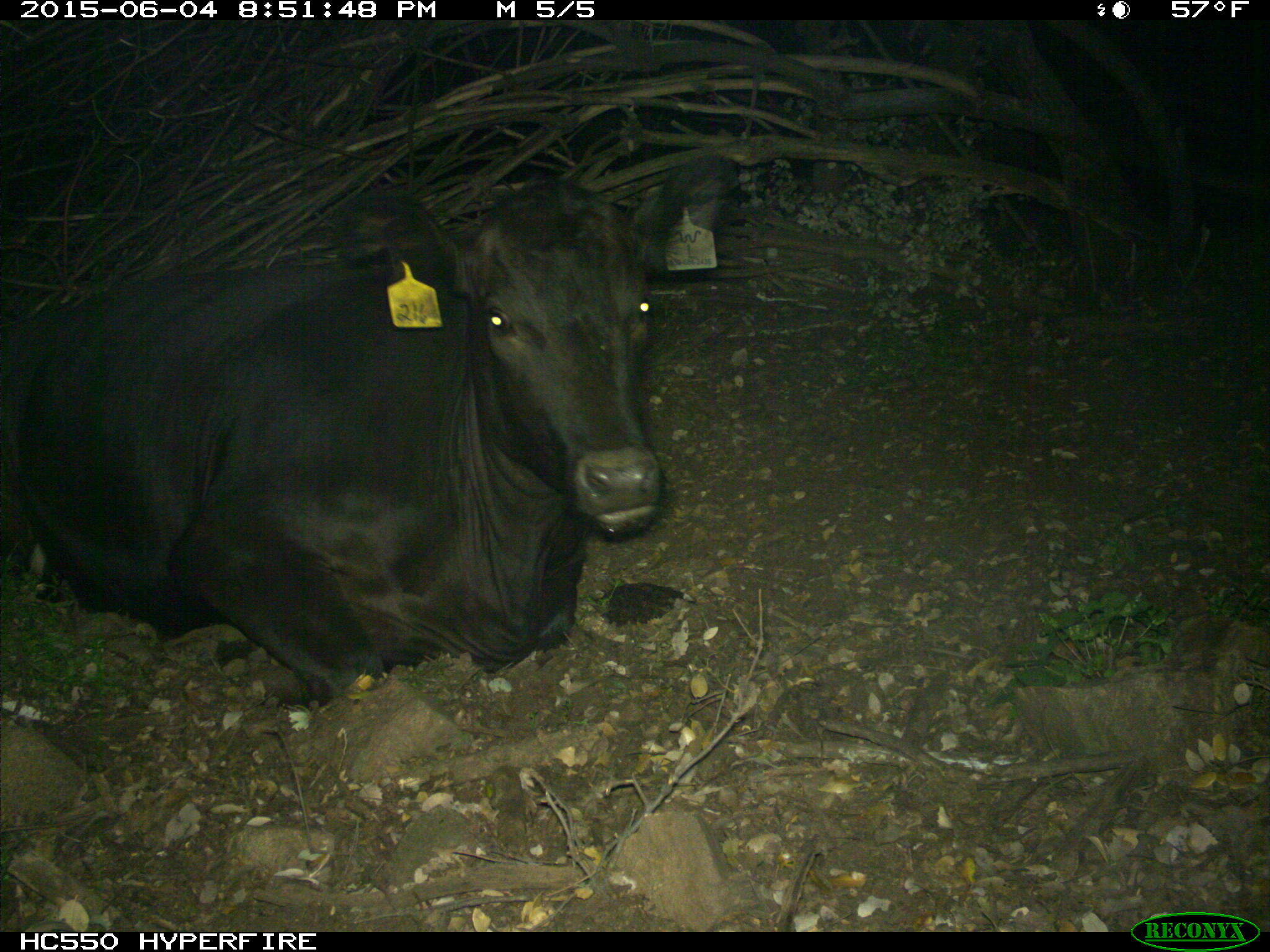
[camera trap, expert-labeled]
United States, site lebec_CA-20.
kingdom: Animalia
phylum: Chordata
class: Mammalia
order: Artiodactyla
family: Bovidae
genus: Bos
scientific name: Bos taurus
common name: domestic cow